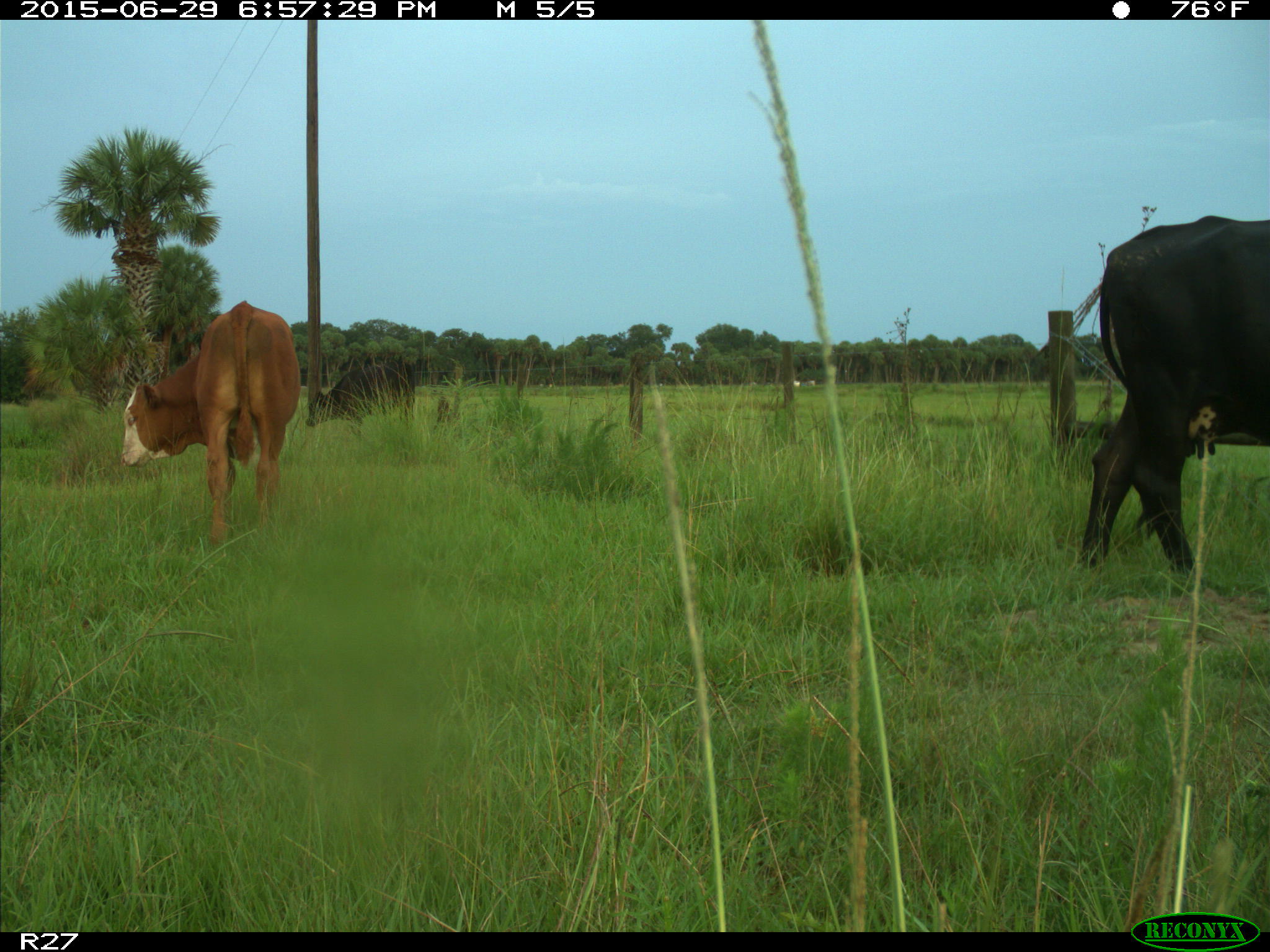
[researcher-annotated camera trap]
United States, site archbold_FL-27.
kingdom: Animalia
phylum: Chordata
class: Mammalia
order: Artiodactyla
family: Bovidae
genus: Bos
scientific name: Bos taurus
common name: domestic cow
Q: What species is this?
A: Bos taurus (domestic cow).